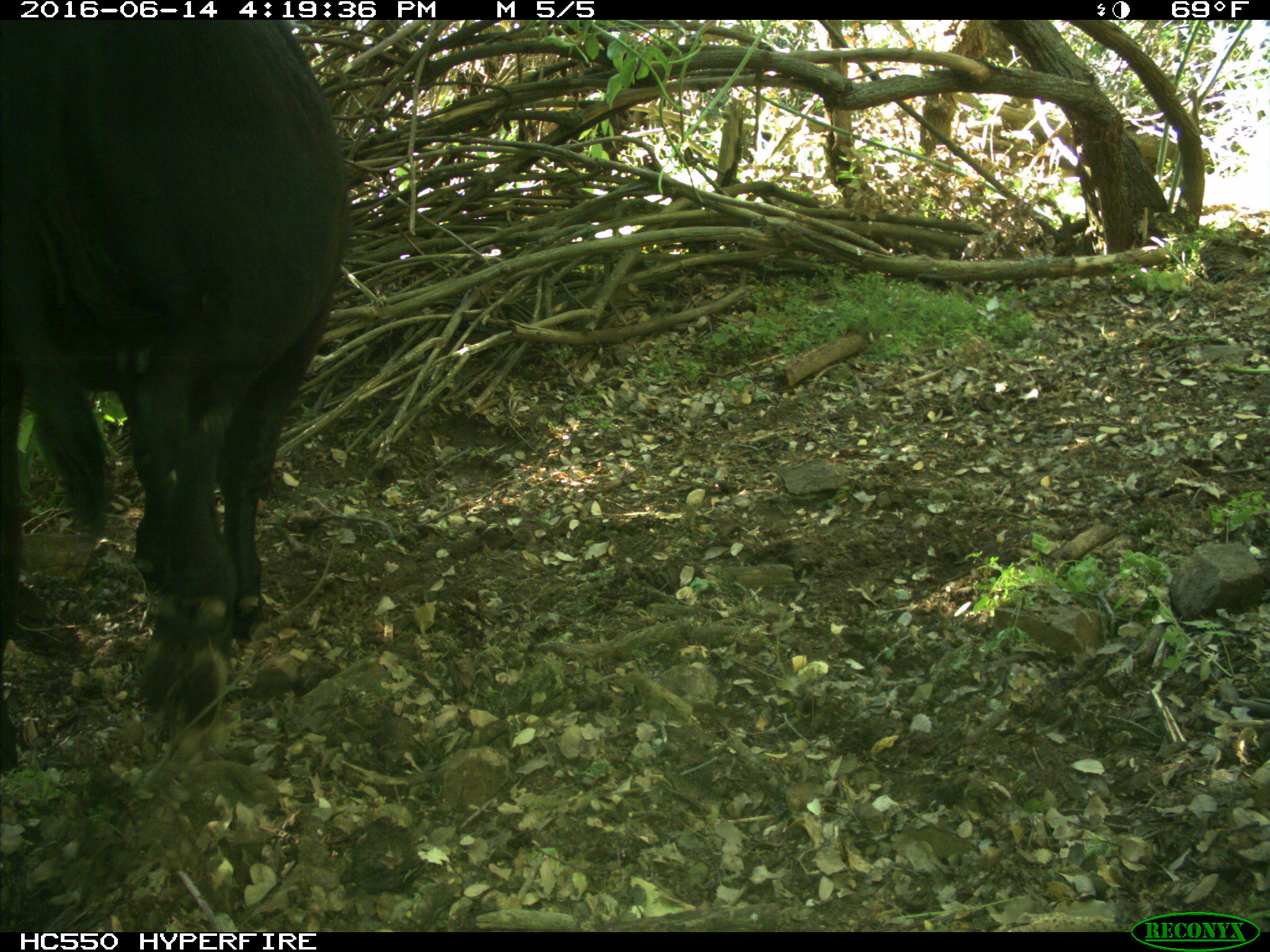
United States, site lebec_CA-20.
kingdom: Animalia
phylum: Chordata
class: Mammalia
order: Artiodactyla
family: Bovidae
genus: Bos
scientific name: Bos taurus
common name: domestic cow